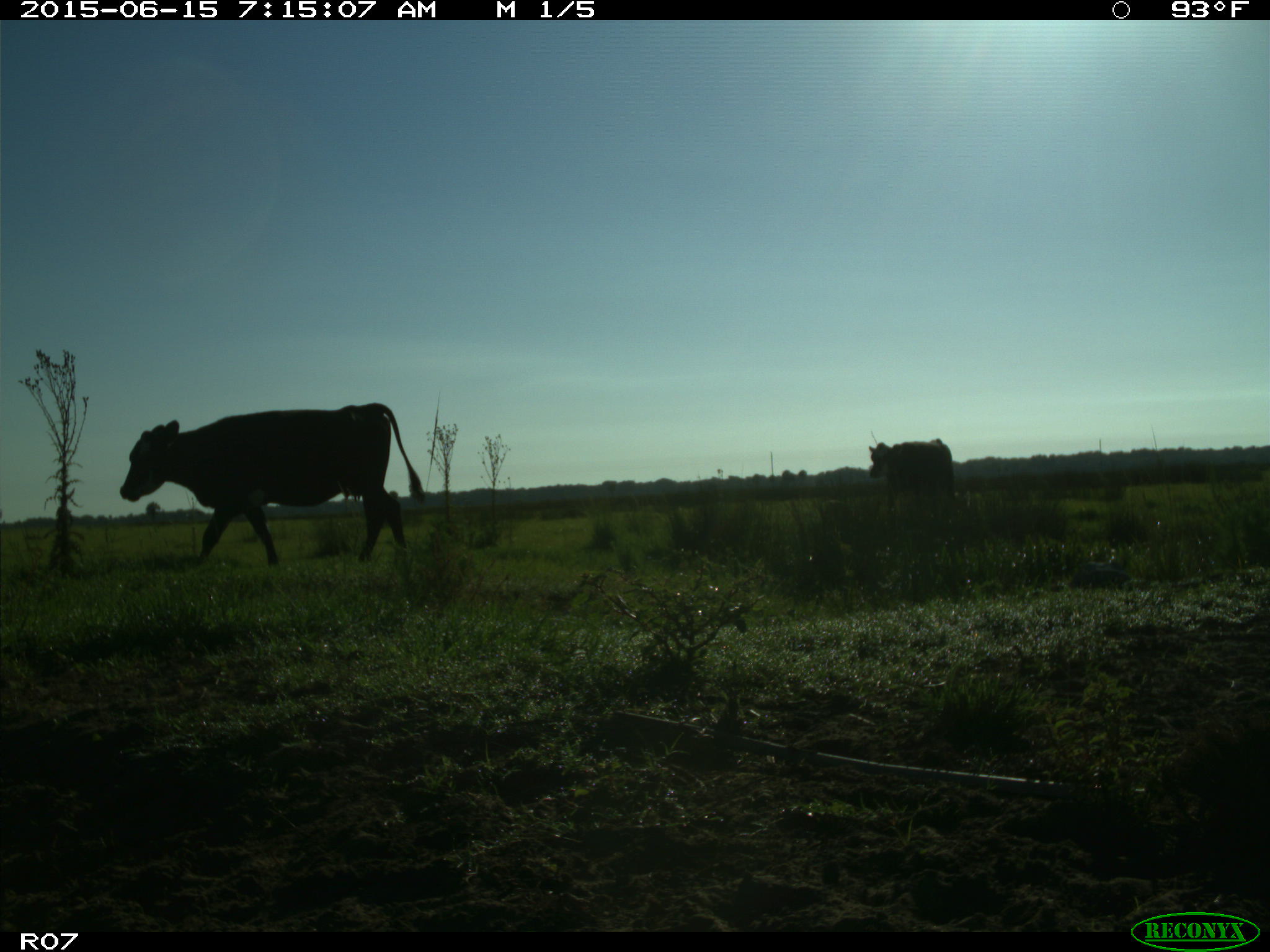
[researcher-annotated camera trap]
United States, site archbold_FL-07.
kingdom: Animalia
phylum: Chordata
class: Mammalia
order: Artiodactyla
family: Bovidae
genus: Bos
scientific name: Bos taurus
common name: domestic cow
Bos taurus (domestic cow).